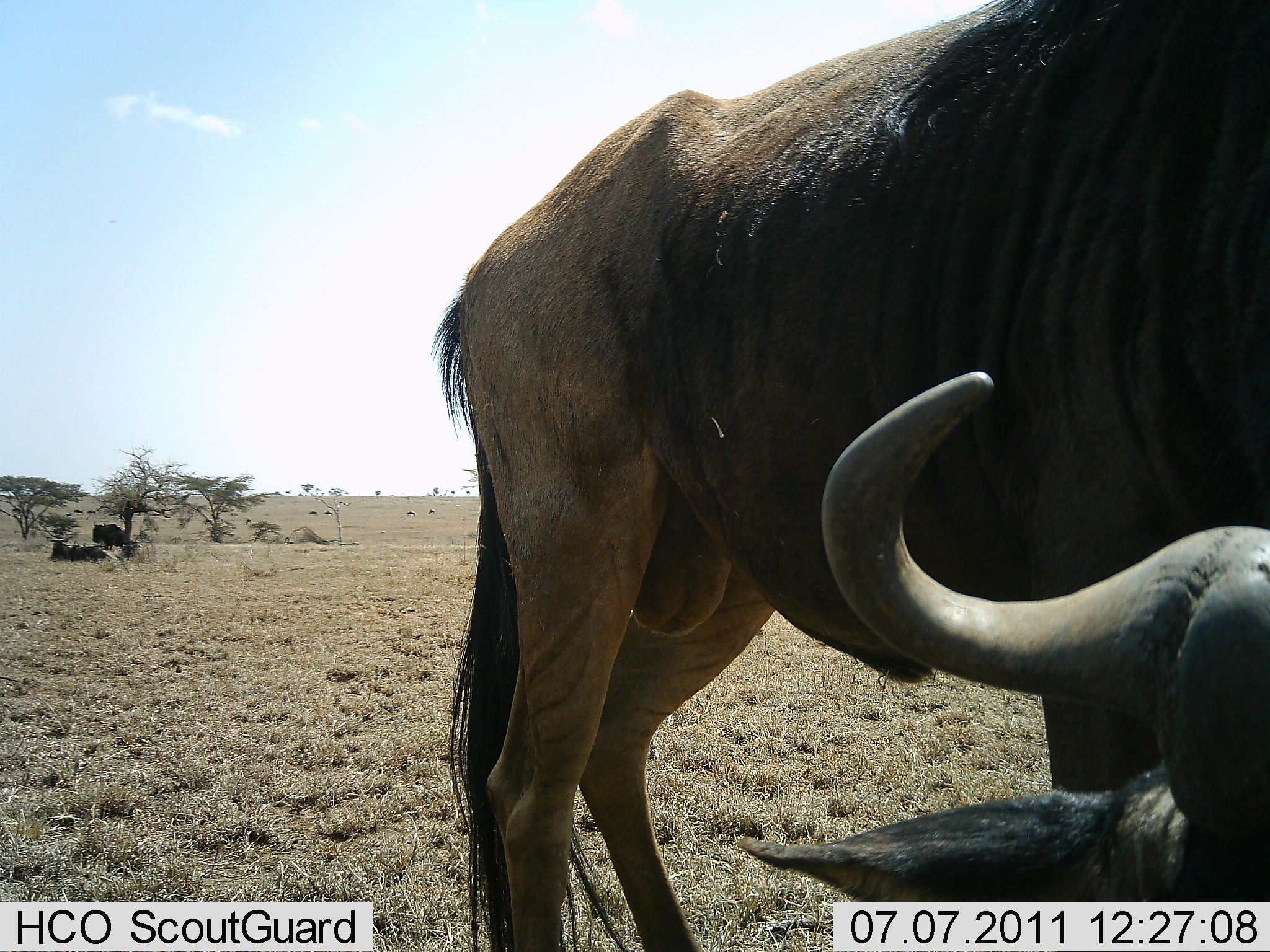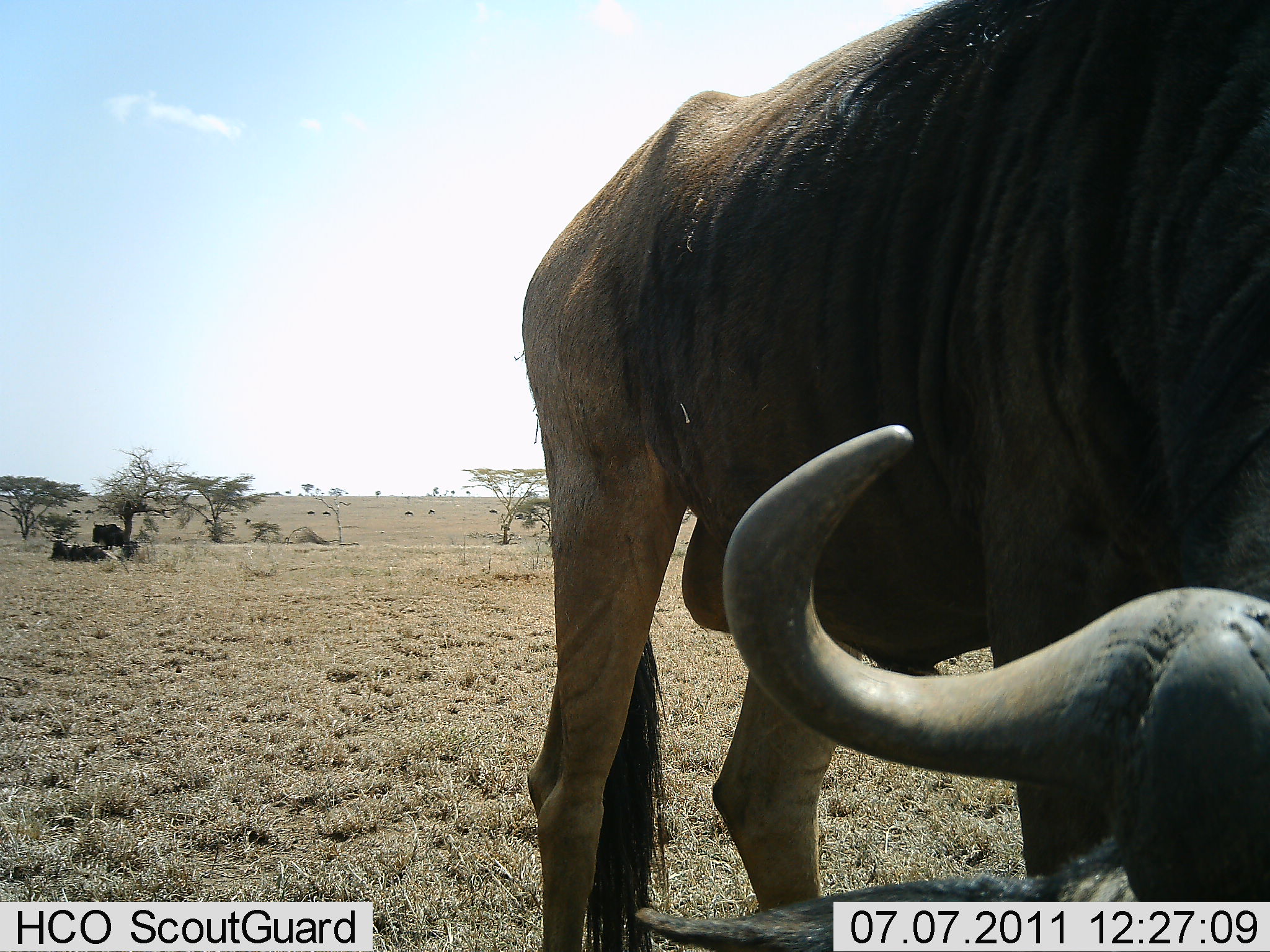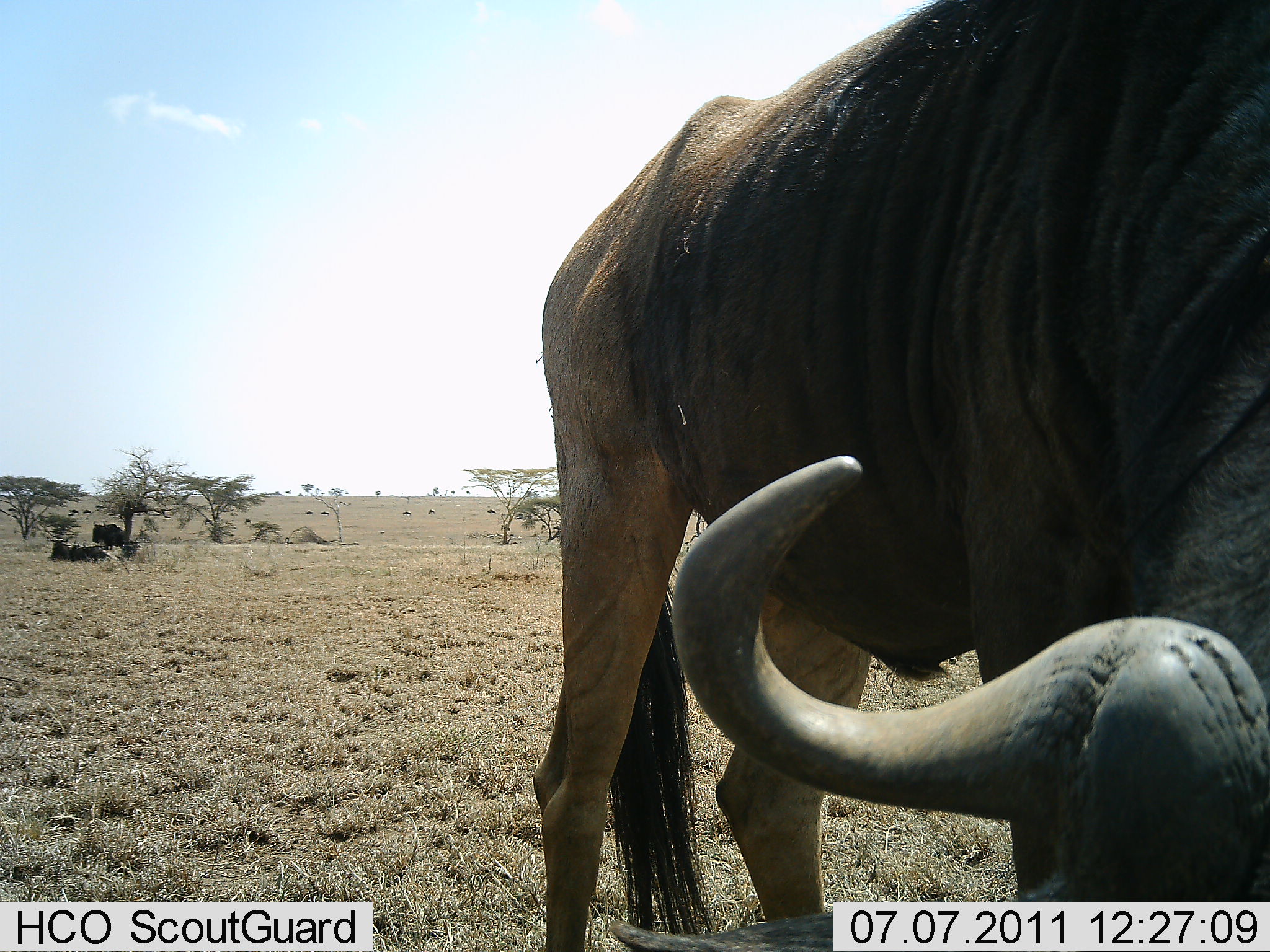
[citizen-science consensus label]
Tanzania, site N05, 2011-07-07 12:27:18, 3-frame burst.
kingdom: Animalia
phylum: Chordata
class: Mammalia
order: Artiodactyla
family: Bovidae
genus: Connochaetes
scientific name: Connochaetes taurinus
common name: blue wildebeest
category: wildebeest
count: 3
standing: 58%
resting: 83%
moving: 25%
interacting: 0%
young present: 0%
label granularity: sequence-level